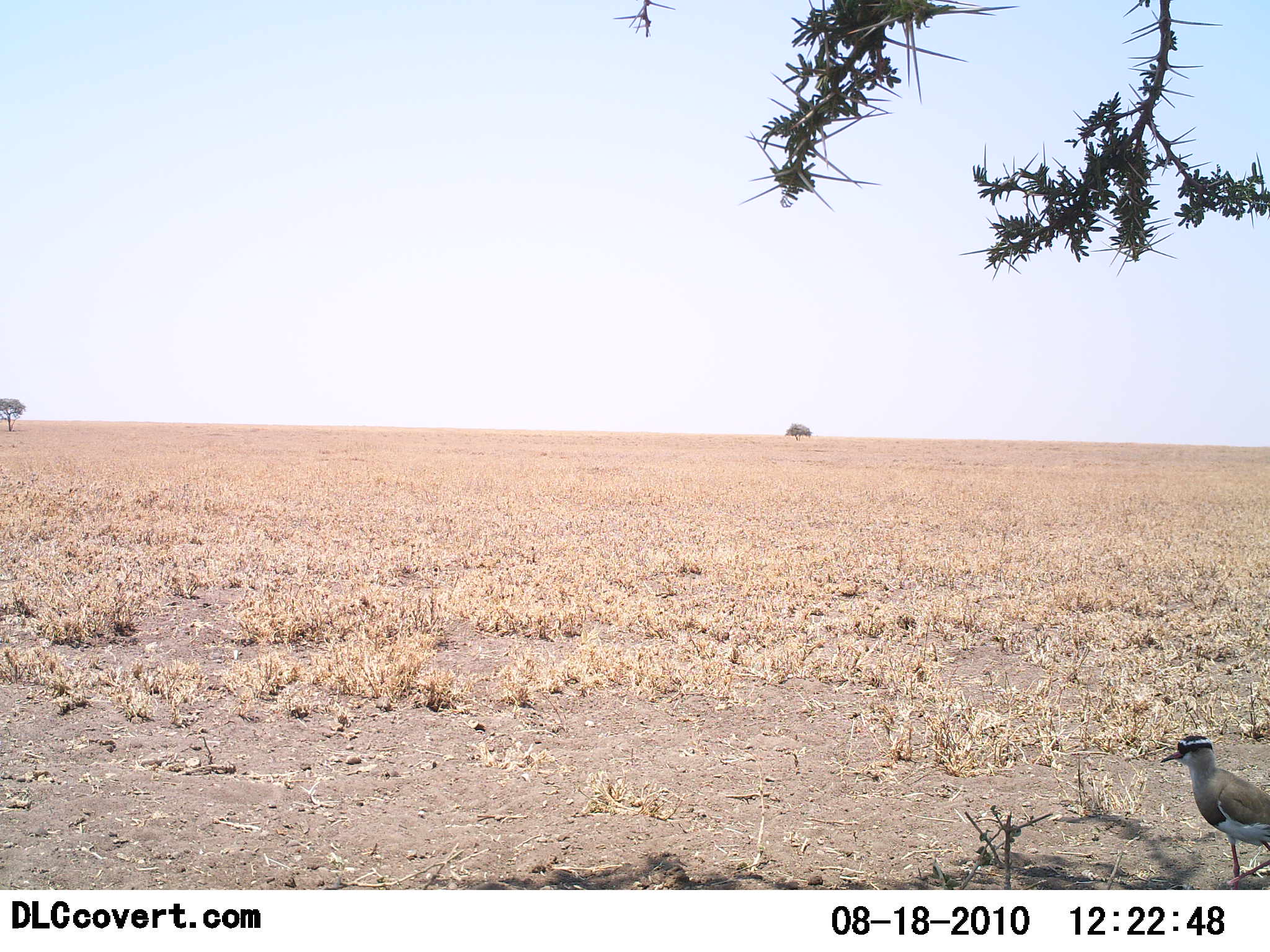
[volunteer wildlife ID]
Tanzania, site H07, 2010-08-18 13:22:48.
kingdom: Animalia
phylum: Chordata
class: Aves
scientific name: Aves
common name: bird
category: otherbird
Otherbird (bird) (Aves), count 1. Behavior (volunteer vote fractions): standing 100%, resting 0%, moving 0%, interacting 0%. Young present (vote fraction): 0%. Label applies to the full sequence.